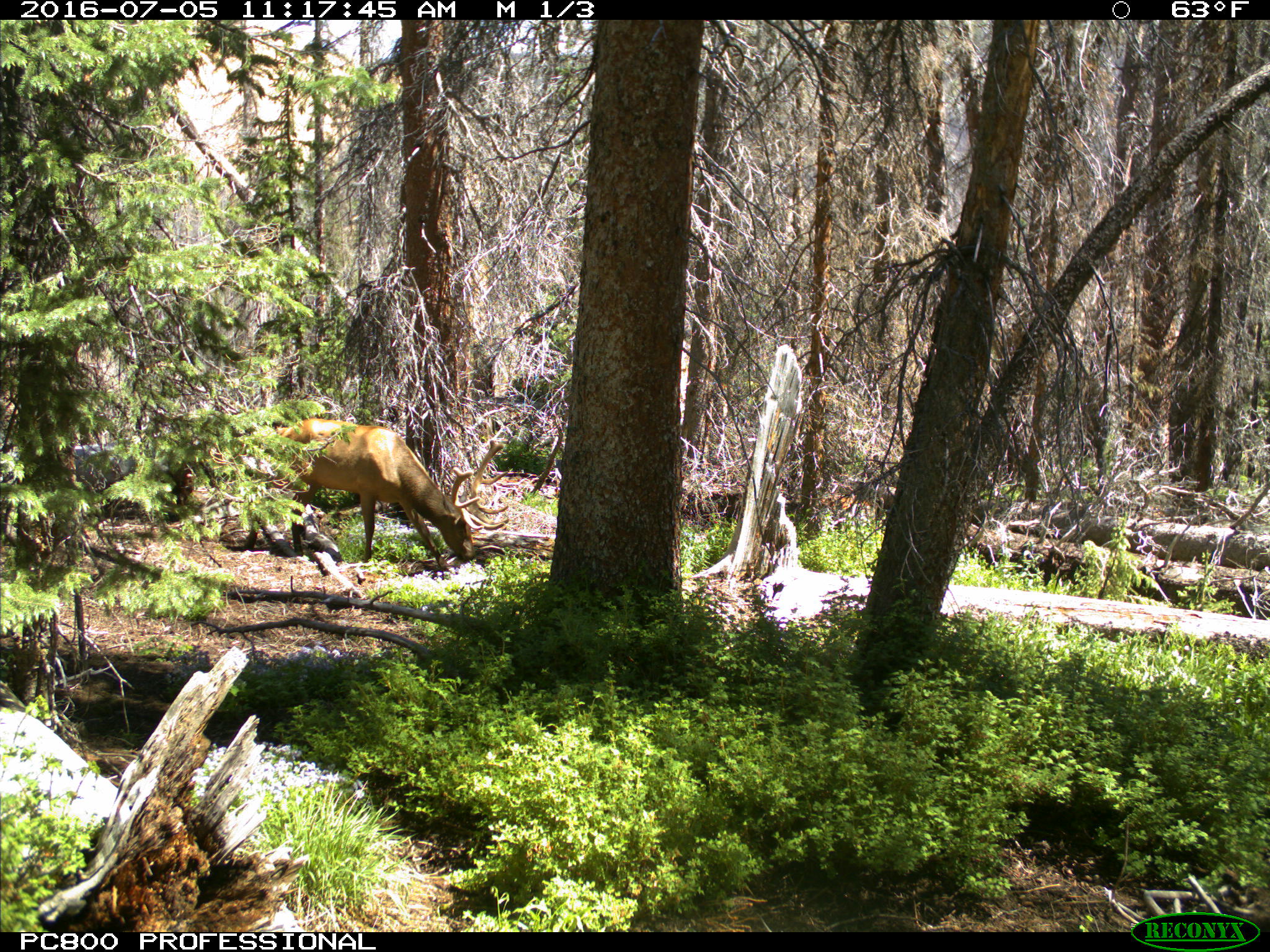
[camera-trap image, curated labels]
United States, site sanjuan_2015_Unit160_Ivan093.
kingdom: Animalia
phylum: Chordata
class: Mammalia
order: Artiodactyla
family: Cervidae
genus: Cervus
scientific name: Cervus elaphus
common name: red deer